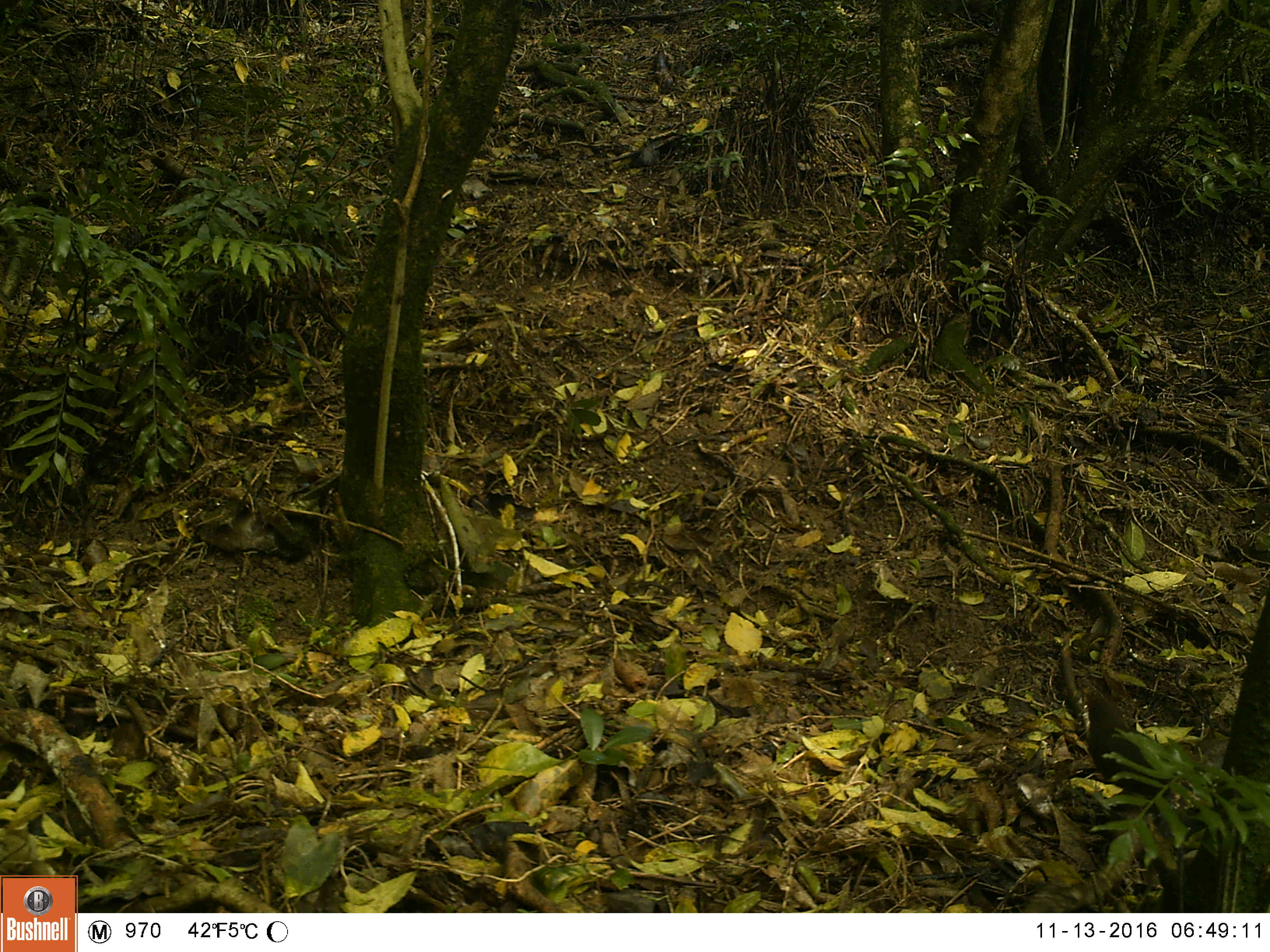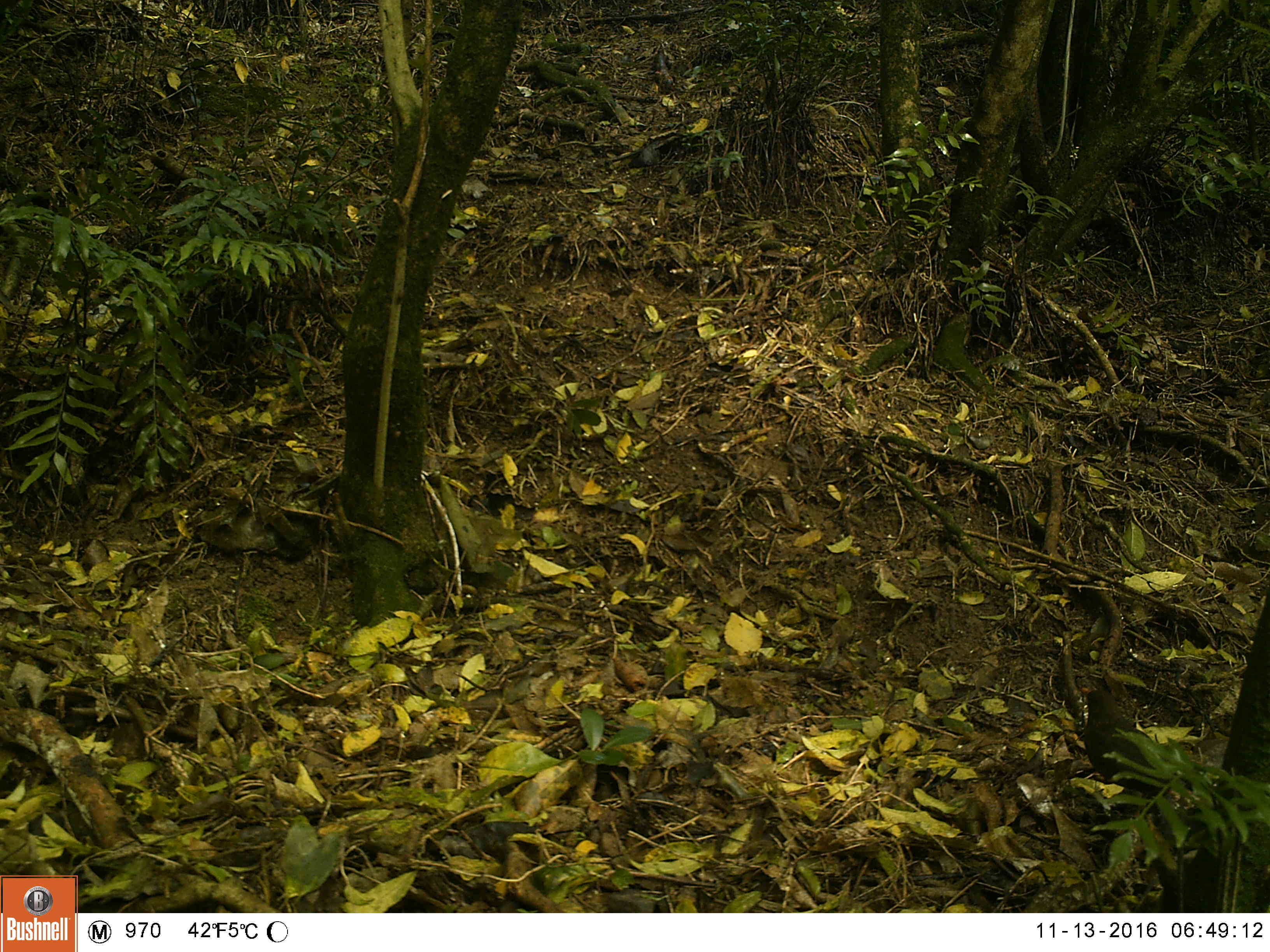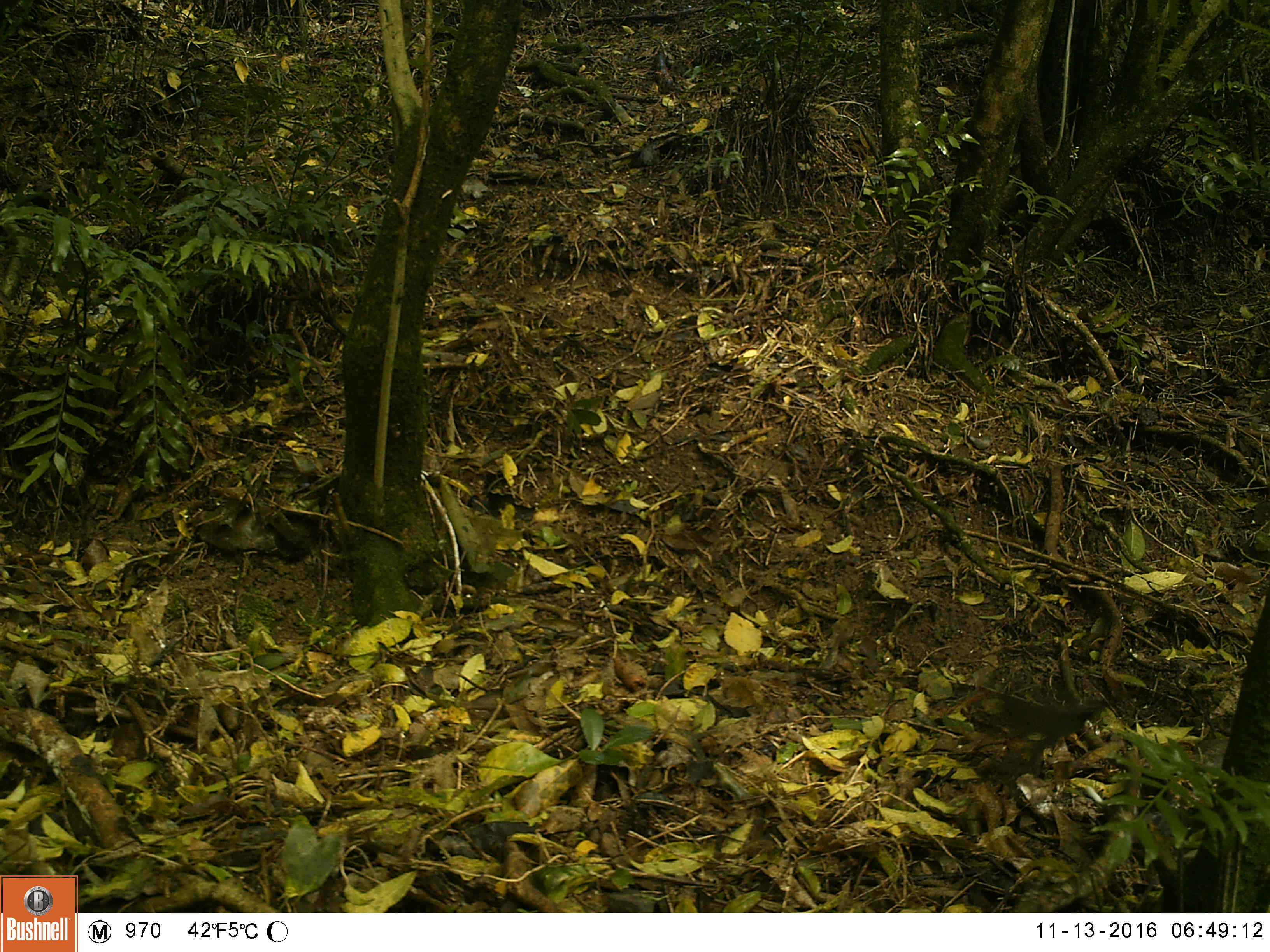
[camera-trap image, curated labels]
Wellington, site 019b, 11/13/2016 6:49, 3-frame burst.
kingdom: Animalia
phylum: Chordata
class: Aves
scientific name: Aves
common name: bird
Bird (Aves).